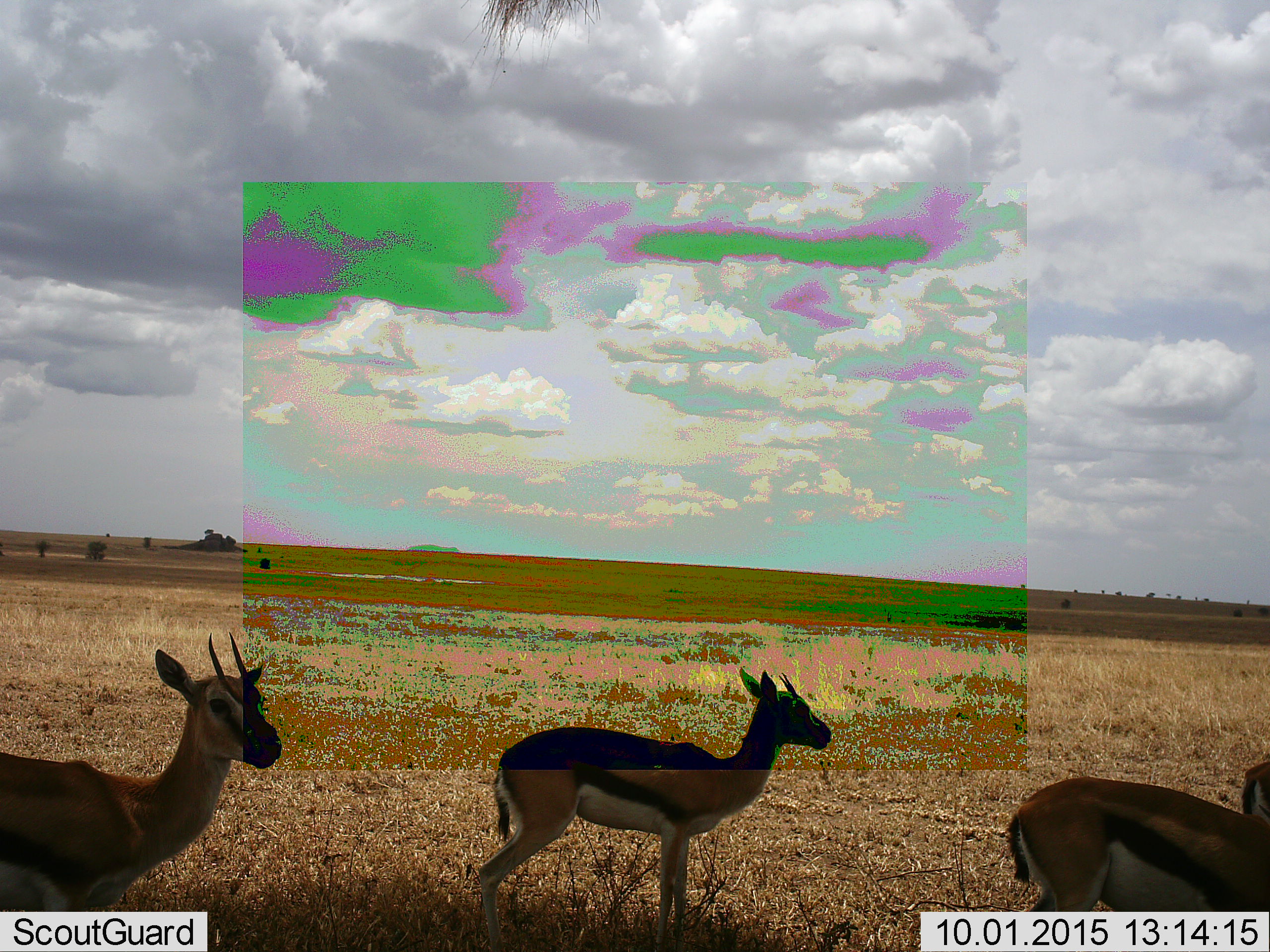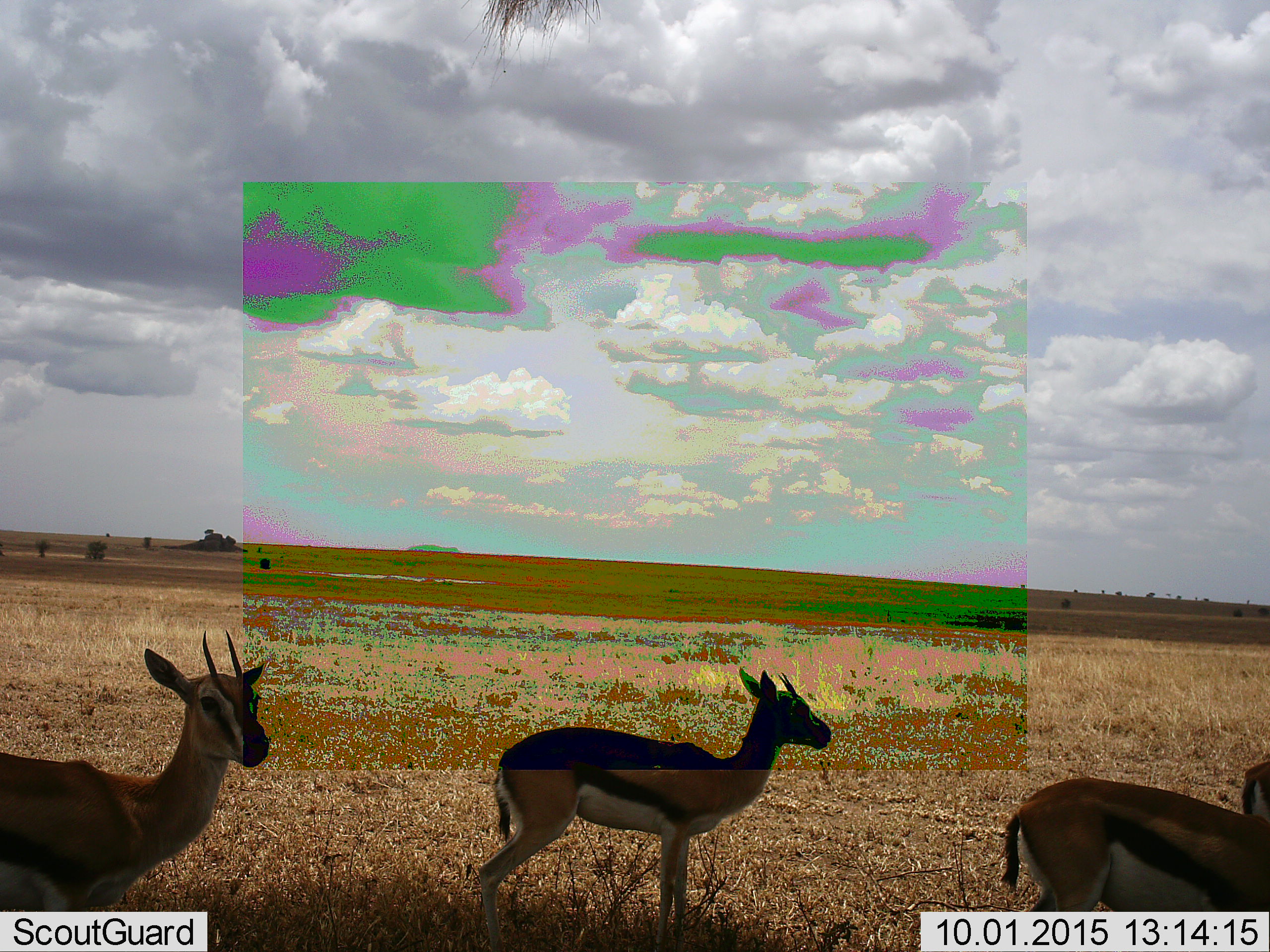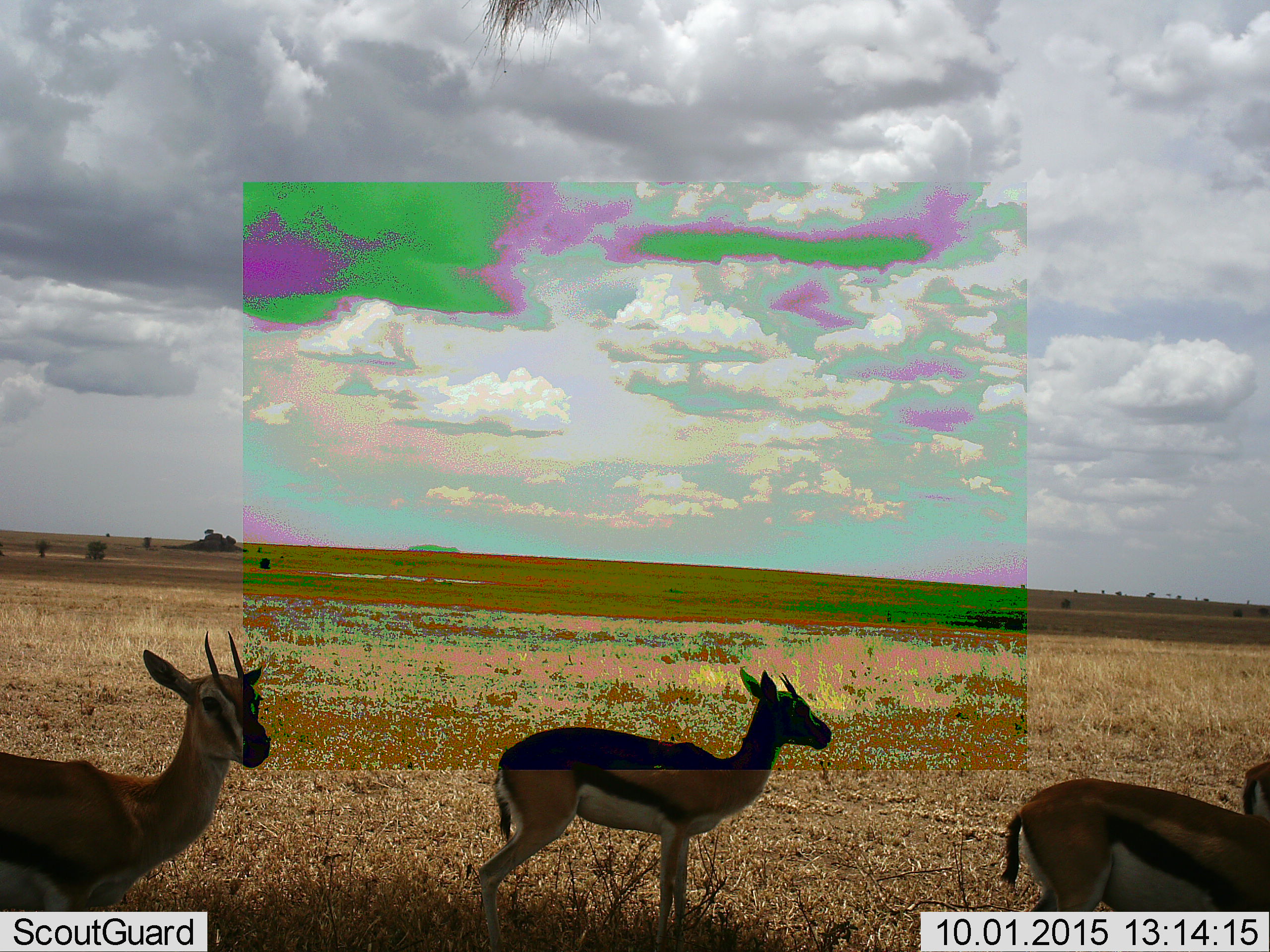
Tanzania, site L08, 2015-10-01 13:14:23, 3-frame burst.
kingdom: Animalia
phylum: Chordata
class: Mammalia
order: Artiodactyla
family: Bovidae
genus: Eudorcas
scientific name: Eudorcas thomsonii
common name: thomson's gazelle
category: gazellethomsons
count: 4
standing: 100%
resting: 0%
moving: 0%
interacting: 0%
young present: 0%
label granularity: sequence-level